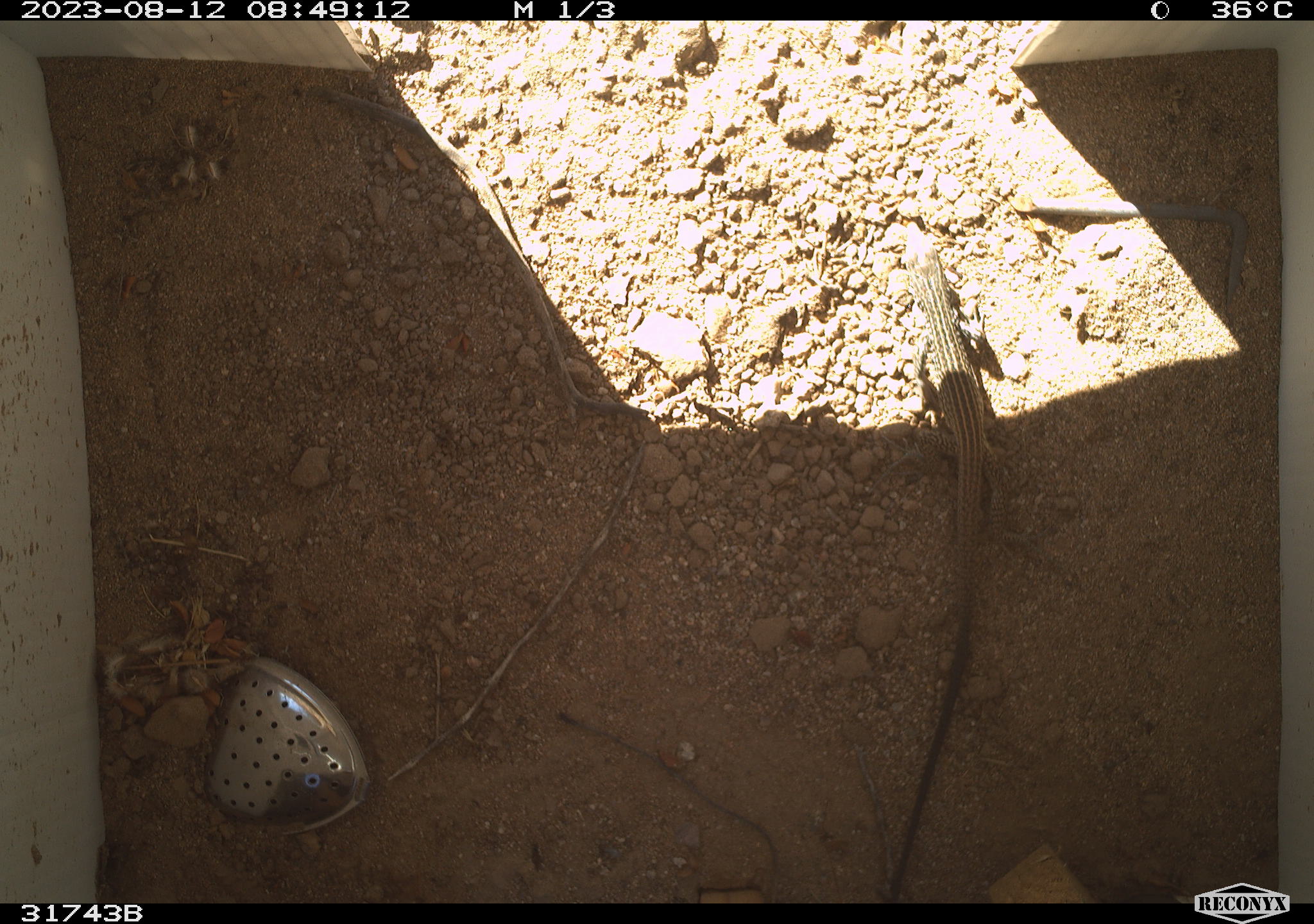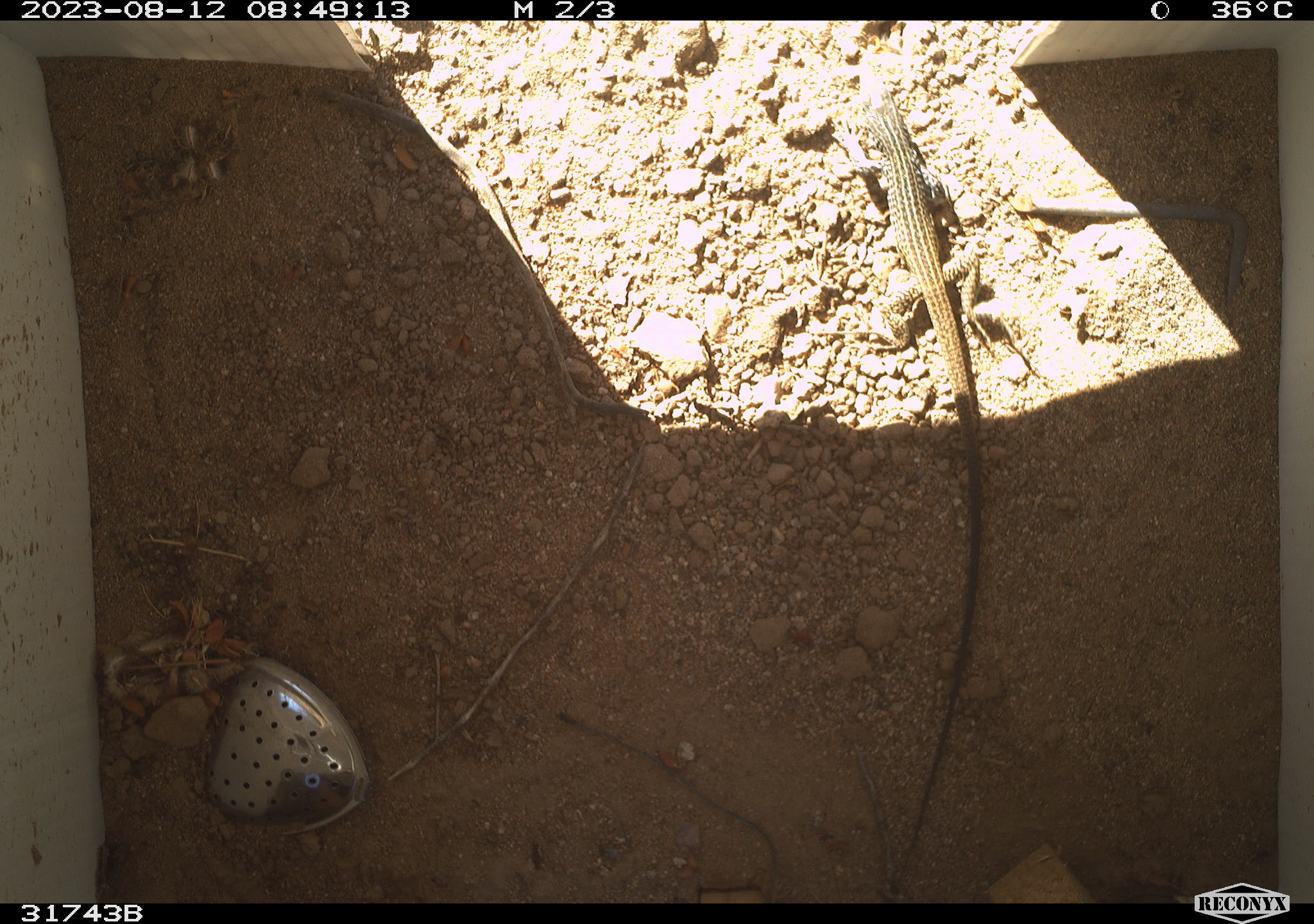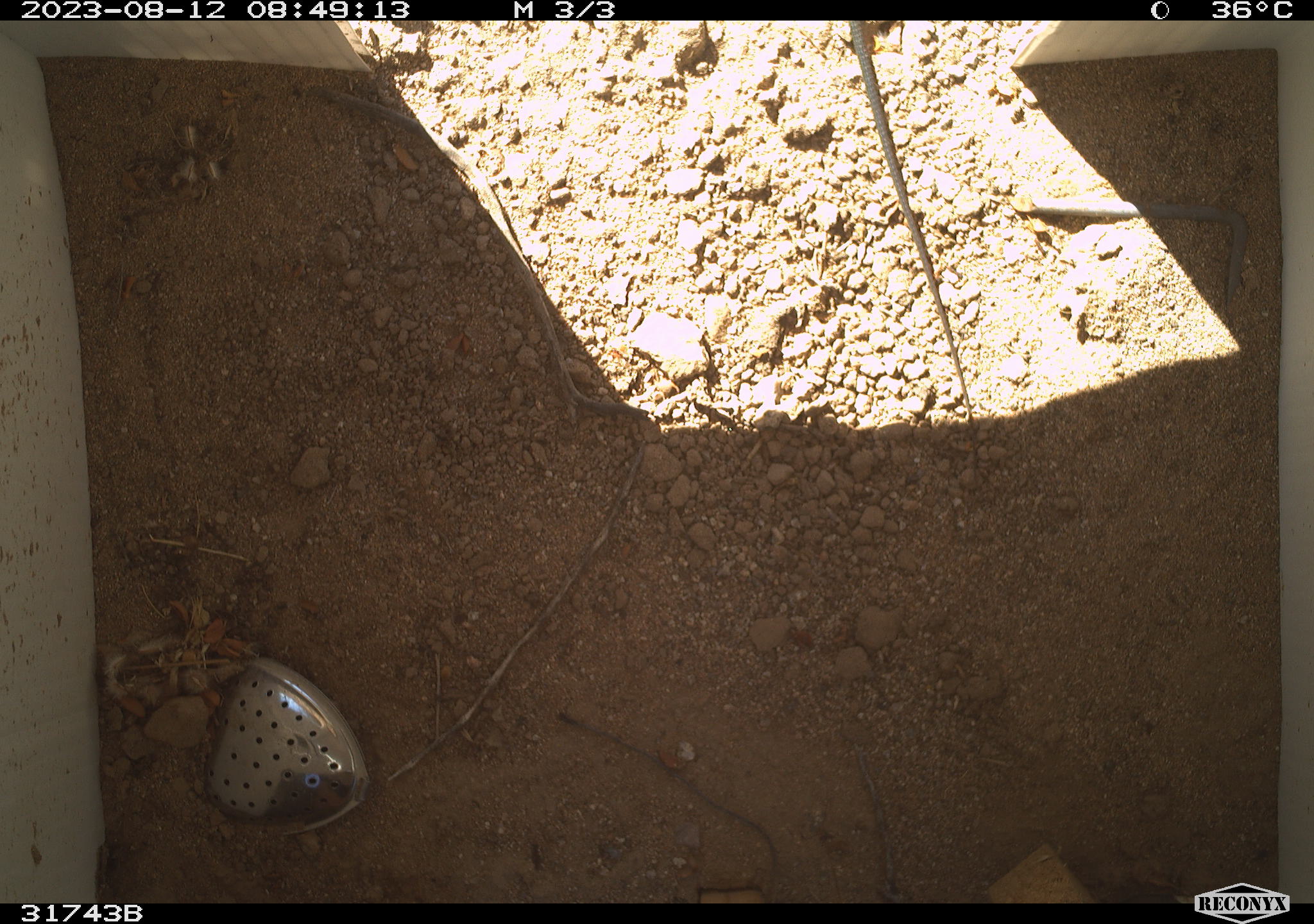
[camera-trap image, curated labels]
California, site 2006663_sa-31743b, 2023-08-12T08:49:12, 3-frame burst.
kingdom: Animalia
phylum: Chordata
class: Reptilia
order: Squamata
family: Teiidae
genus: Aspidoscelis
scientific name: Aspidoscelis tigris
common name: western whiptail